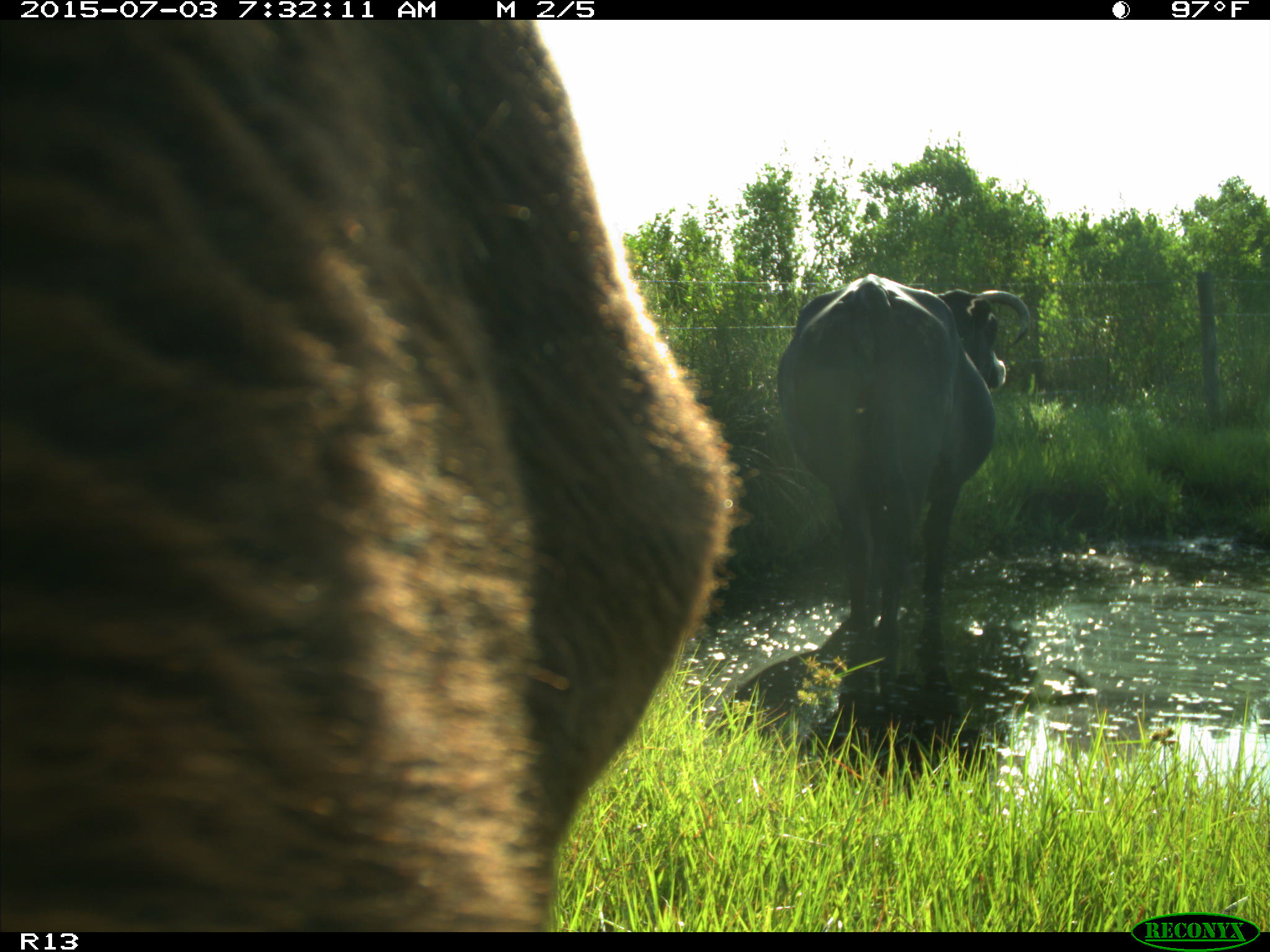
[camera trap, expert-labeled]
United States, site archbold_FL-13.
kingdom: Animalia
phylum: Chordata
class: Mammalia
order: Artiodactyla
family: Bovidae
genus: Bos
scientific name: Bos taurus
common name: domestic cow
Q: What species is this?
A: Bos taurus (domestic cow).